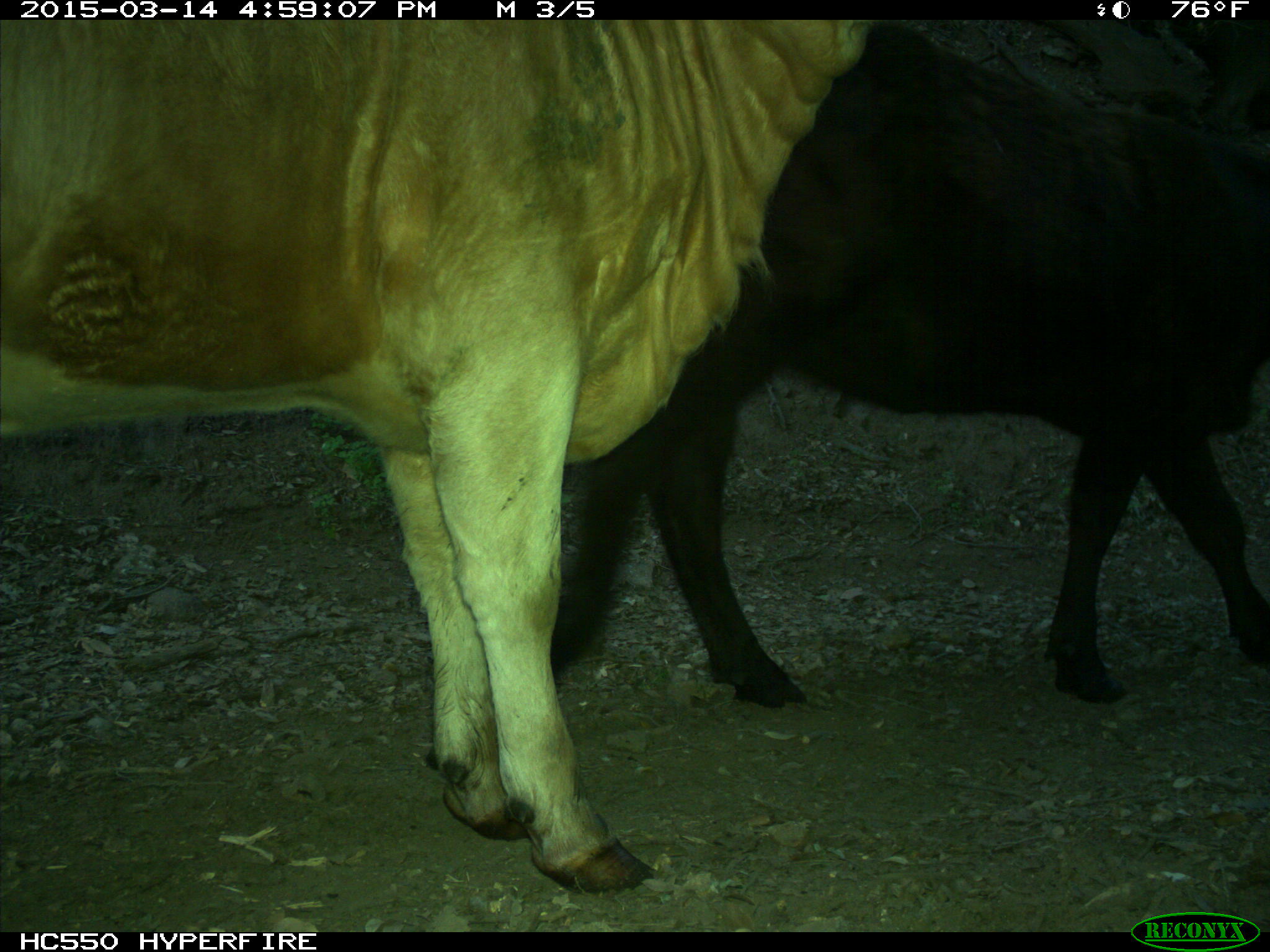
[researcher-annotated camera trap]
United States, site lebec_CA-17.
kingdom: Animalia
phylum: Chordata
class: Mammalia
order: Artiodactyla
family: Bovidae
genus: Bos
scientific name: Bos taurus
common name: domestic cow